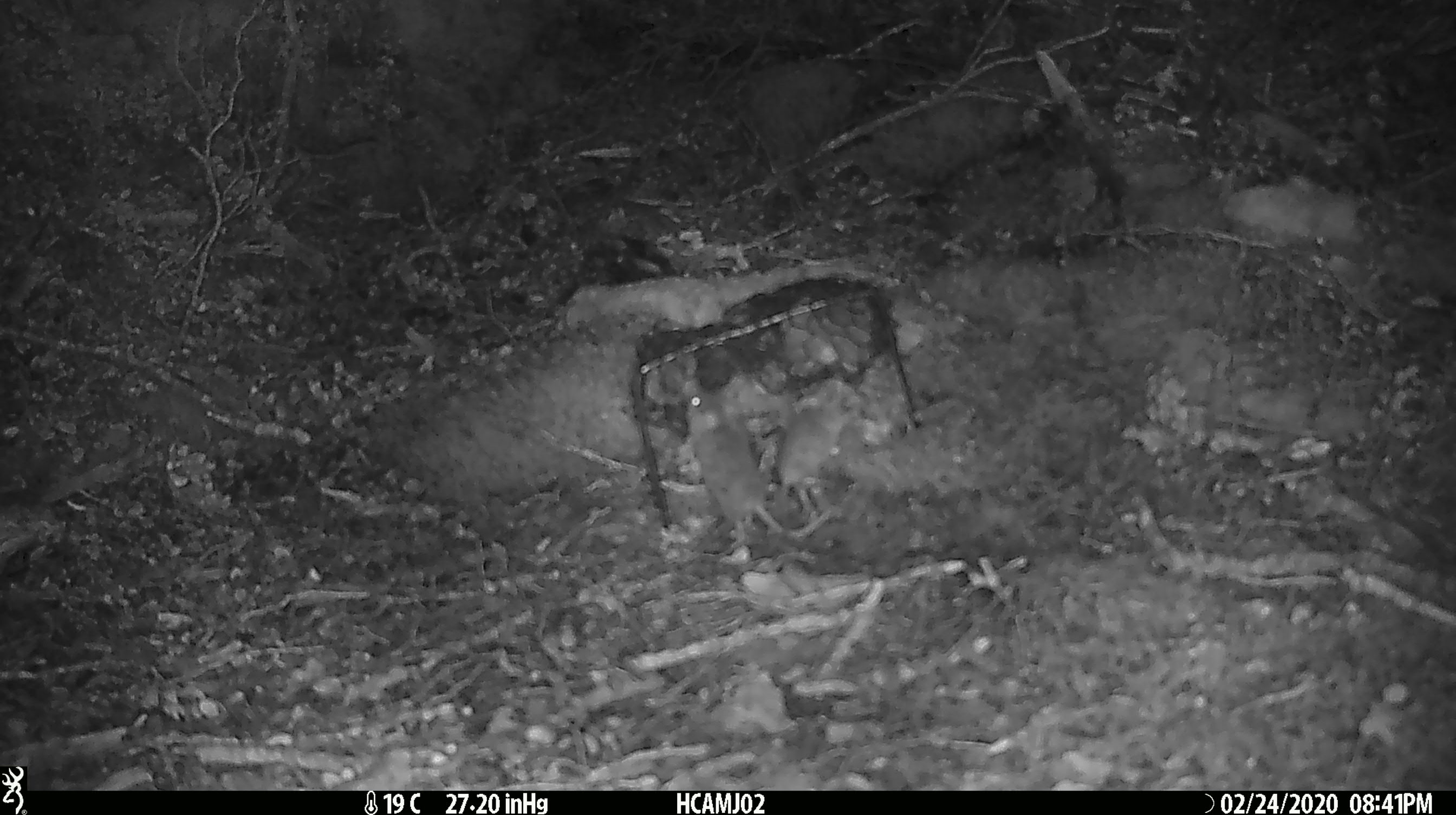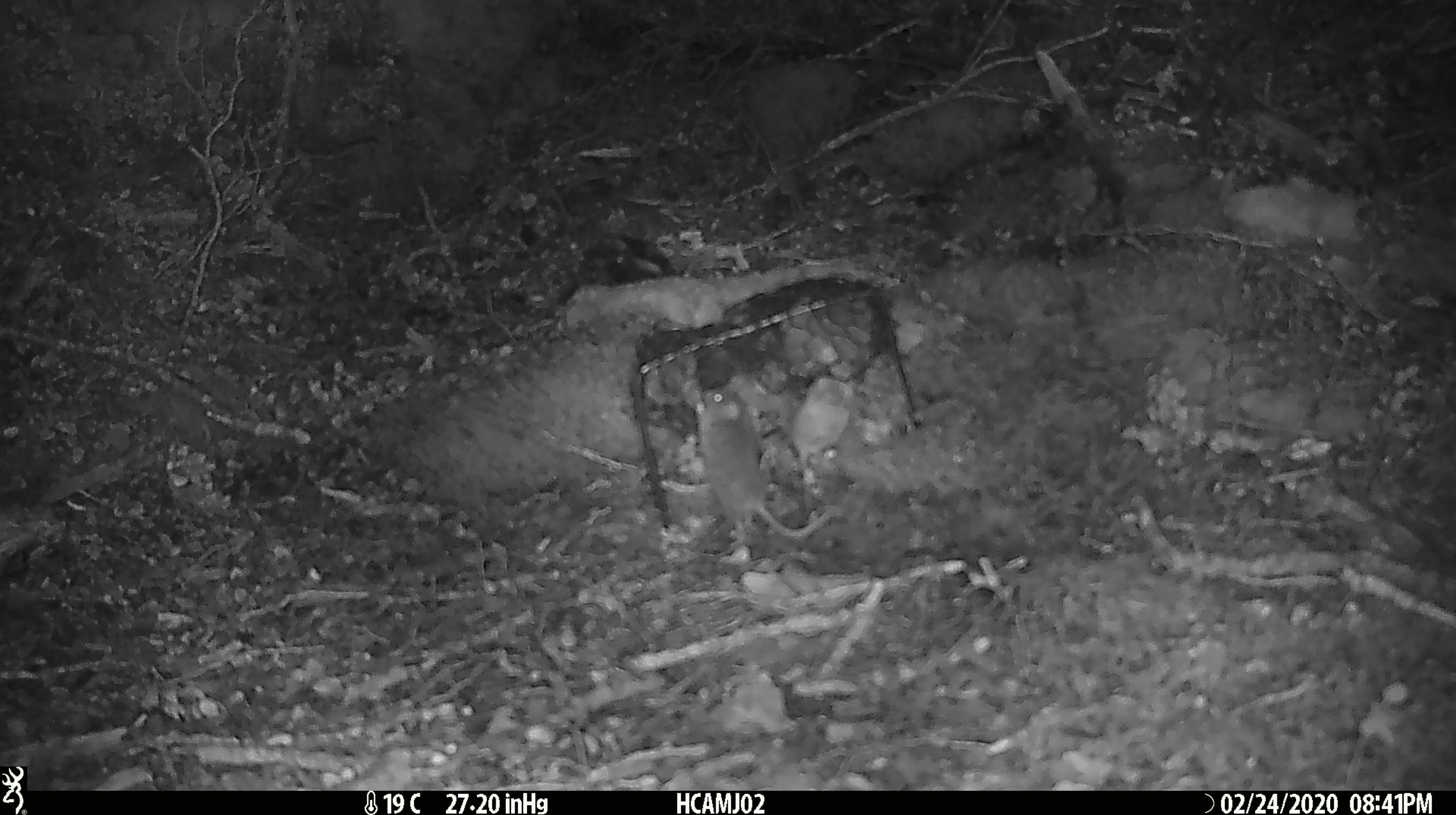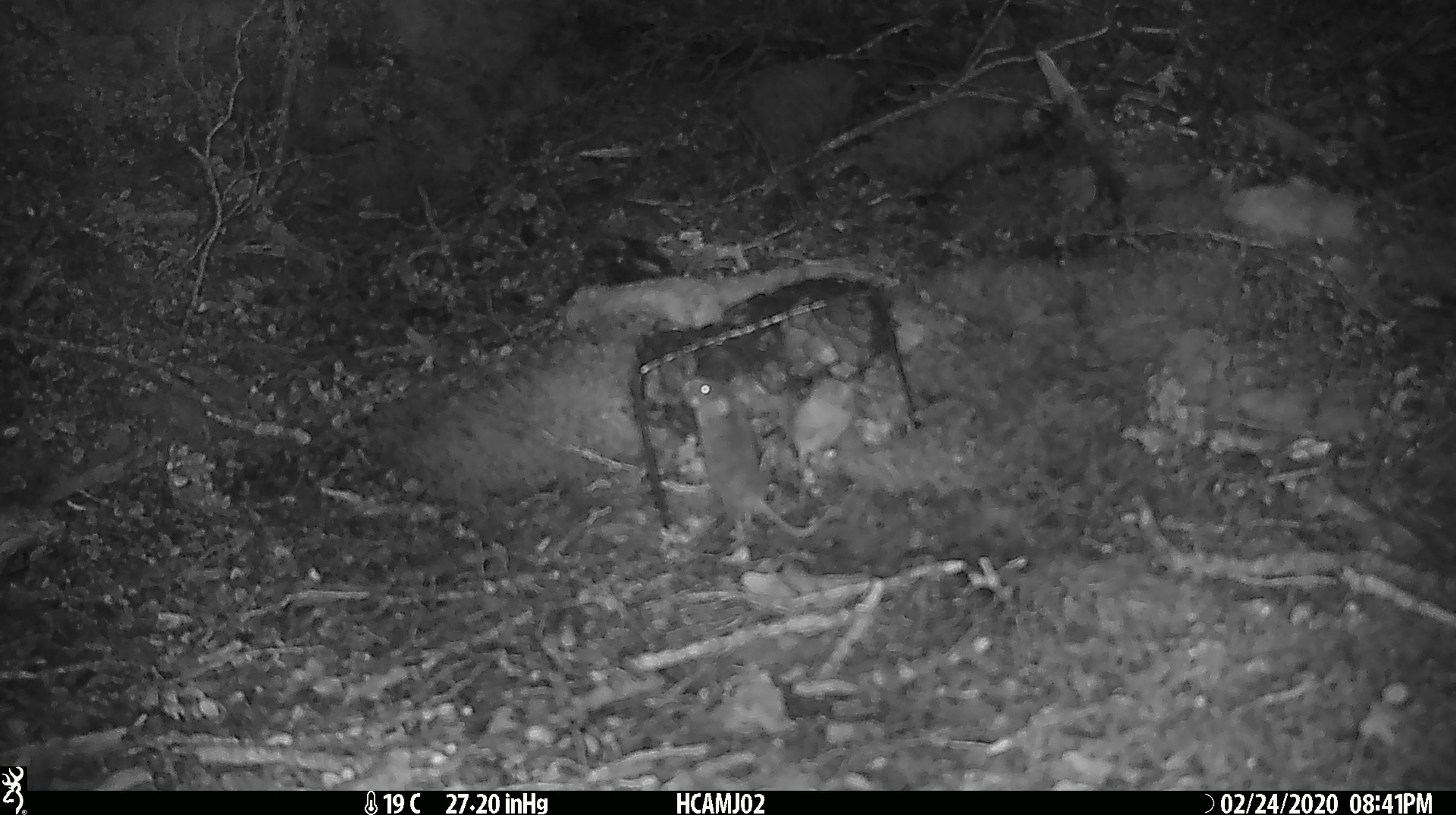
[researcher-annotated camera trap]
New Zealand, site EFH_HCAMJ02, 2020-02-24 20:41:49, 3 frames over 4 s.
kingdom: Animalia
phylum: Chordata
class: Mammalia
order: Rodentia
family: Muridae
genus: Mus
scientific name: Mus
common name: mouse